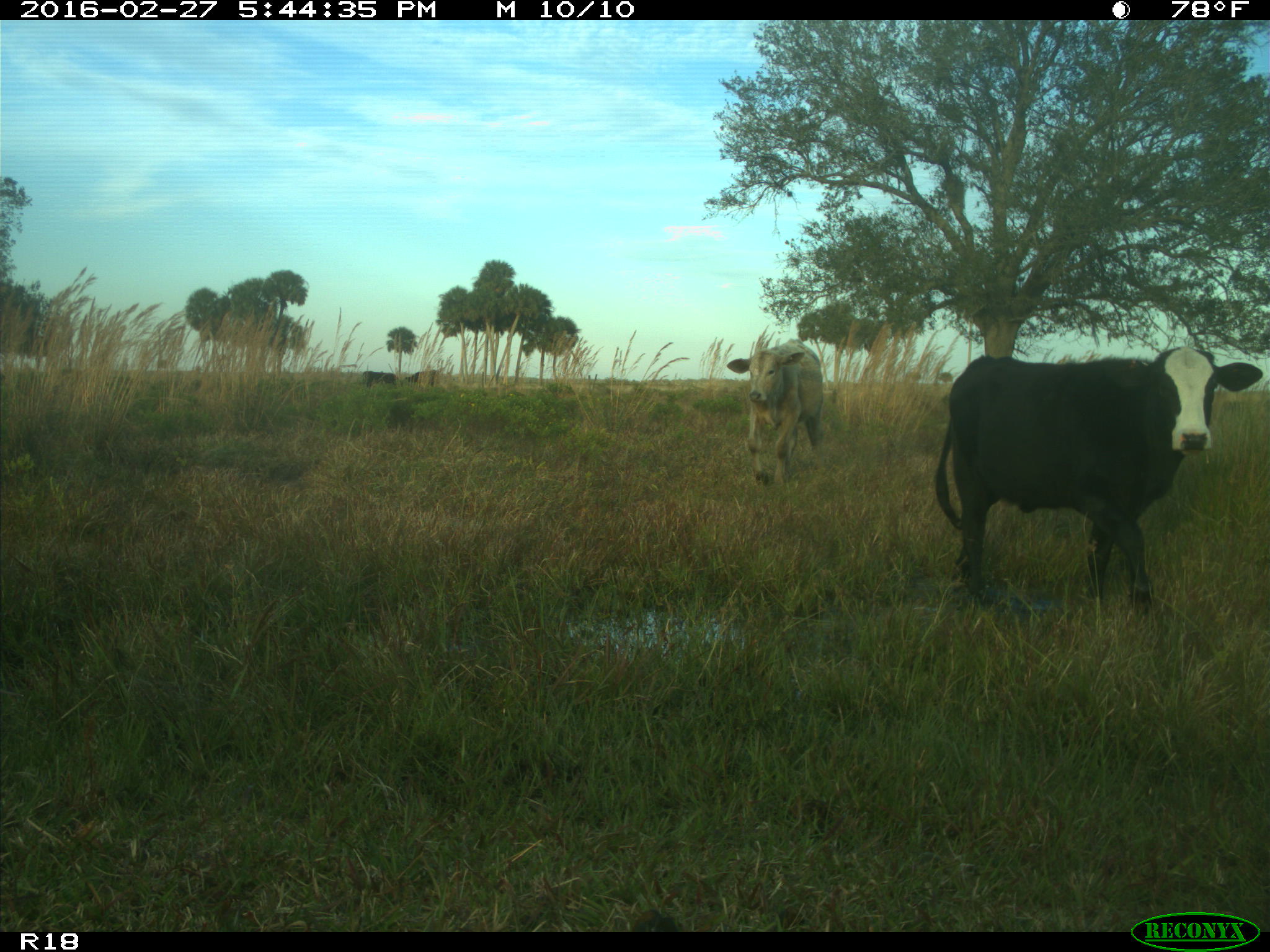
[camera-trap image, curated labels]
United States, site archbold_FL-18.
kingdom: Animalia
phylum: Chordata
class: Mammalia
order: Artiodactyla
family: Bovidae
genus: Bos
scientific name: Bos taurus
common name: domestic cow